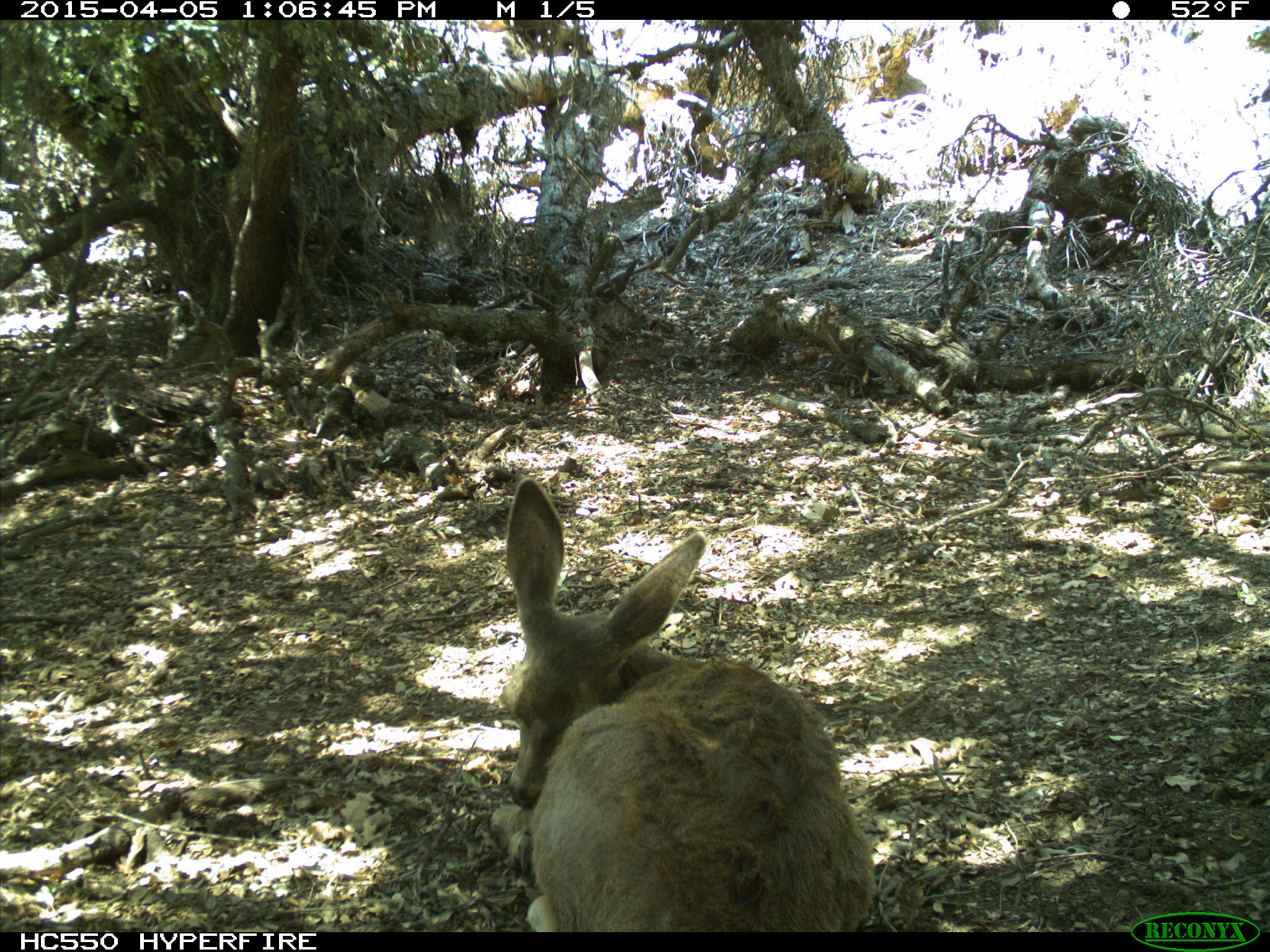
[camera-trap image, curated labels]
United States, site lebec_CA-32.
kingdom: Animalia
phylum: Chordata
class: Mammalia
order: Artiodactyla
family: Cervidae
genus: Odocoileus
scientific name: Odocoileus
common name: deer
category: unidentified deer